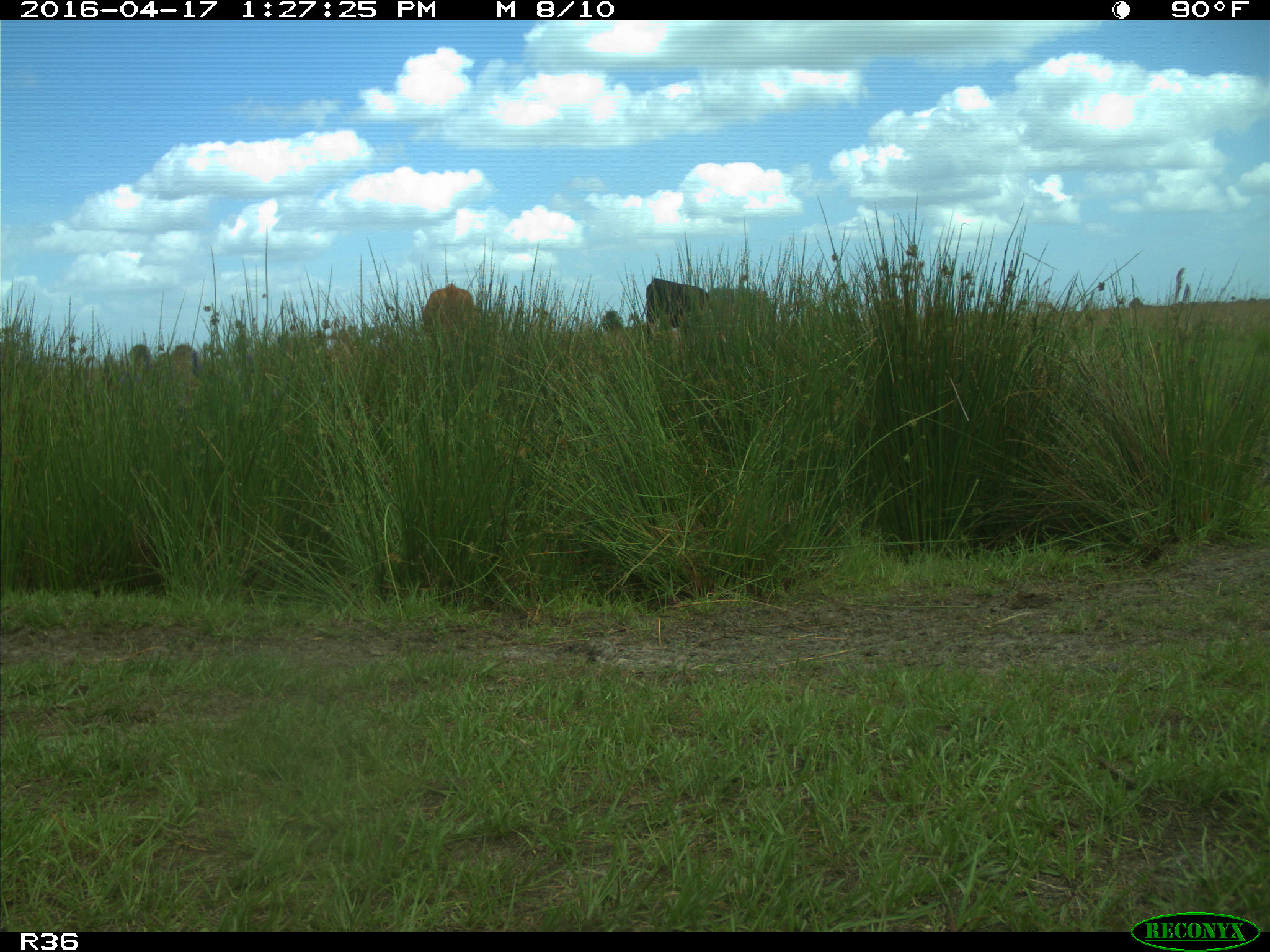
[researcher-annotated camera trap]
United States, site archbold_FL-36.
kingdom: Animalia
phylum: Chordata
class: Mammalia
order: Artiodactyla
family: Bovidae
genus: Bos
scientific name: Bos taurus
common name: domestic cow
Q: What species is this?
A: Bos taurus (domestic cow).